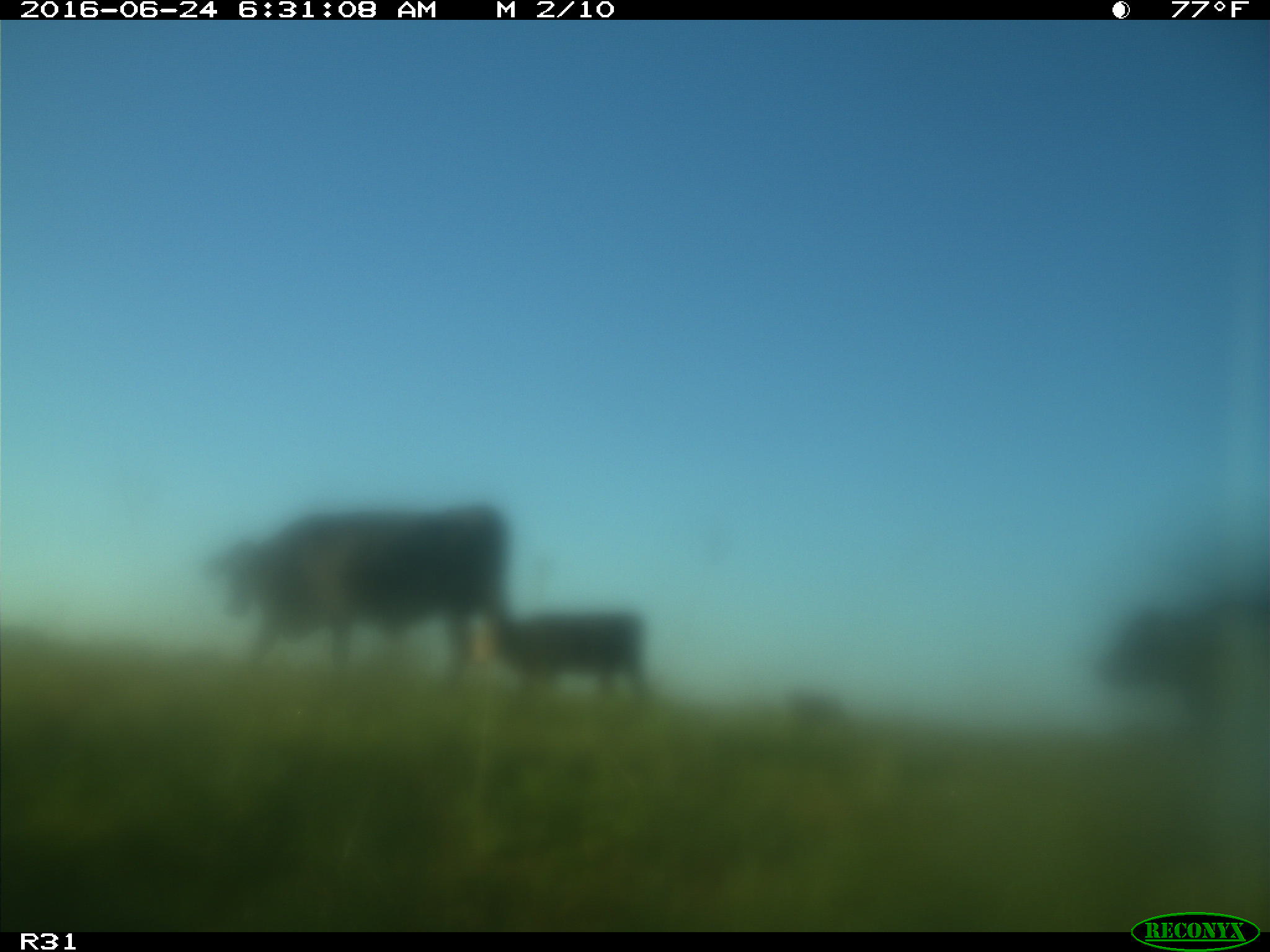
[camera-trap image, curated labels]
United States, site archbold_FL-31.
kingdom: Animalia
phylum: Chordata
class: Mammalia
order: Artiodactyla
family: Bovidae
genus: Bos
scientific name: Bos taurus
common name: domestic cow